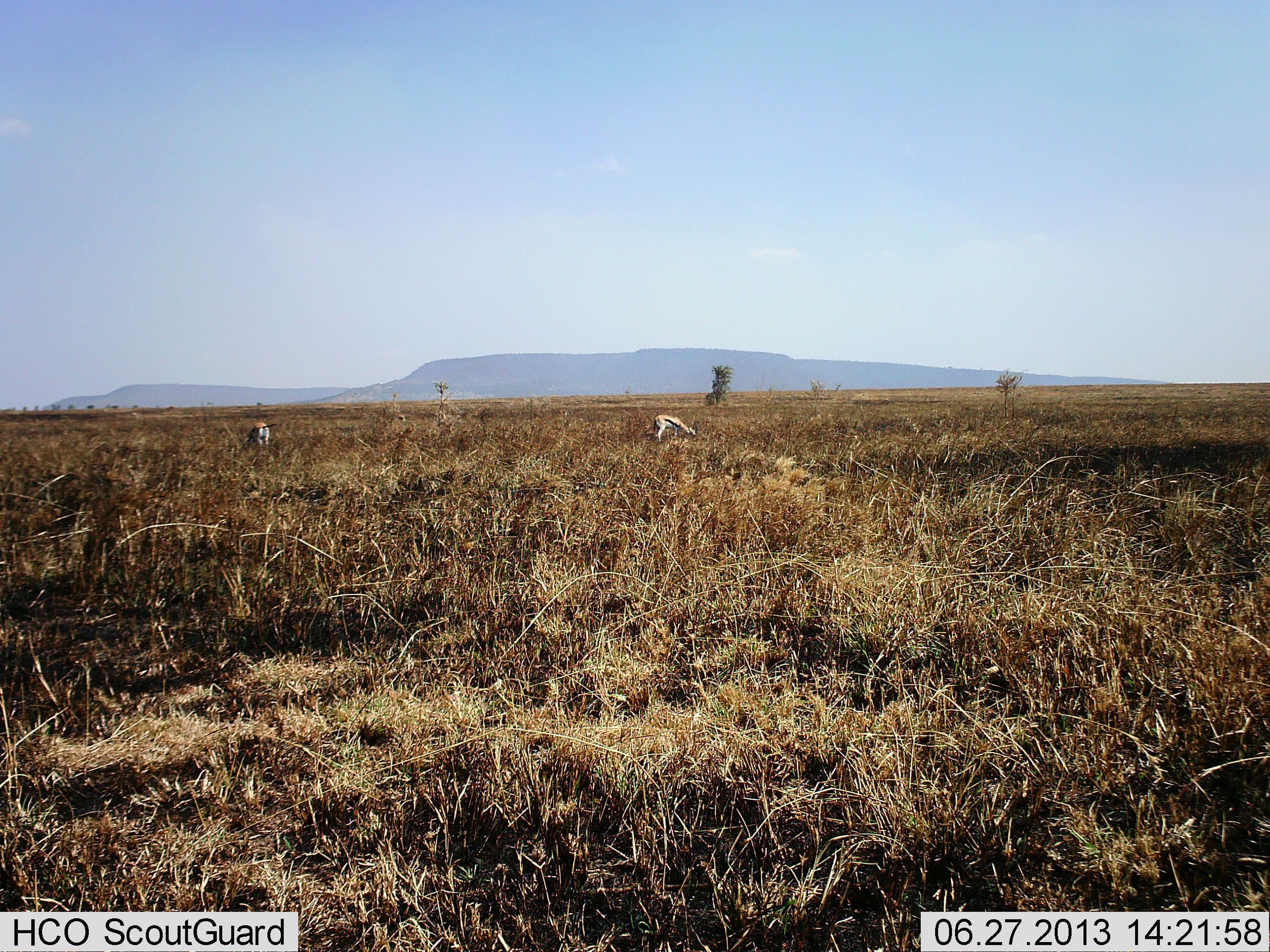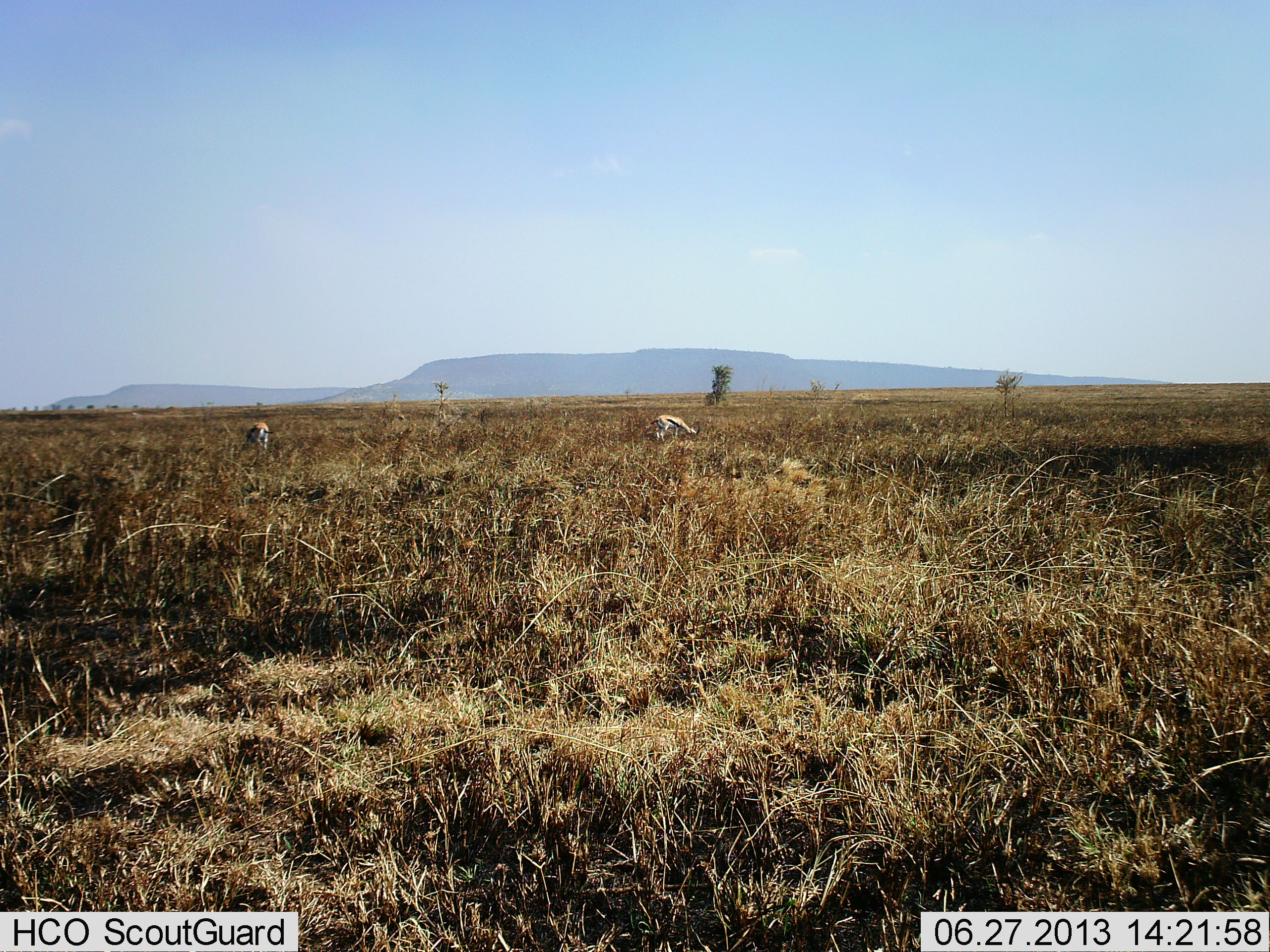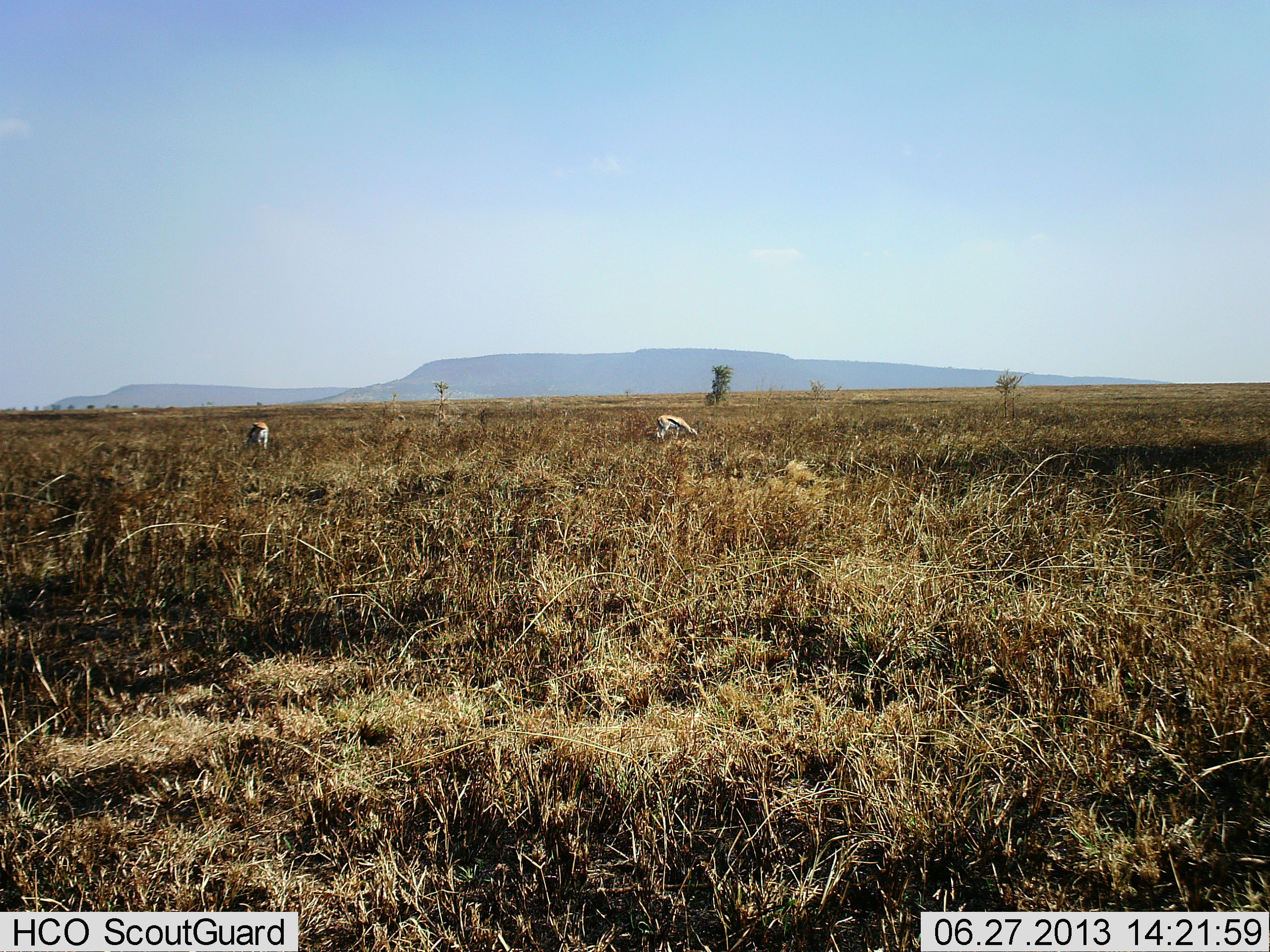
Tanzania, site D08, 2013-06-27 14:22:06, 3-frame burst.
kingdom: Animalia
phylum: Chordata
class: Mammalia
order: Artiodactyla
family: Bovidae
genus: Eudorcas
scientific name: Eudorcas thomsonii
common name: thomson's gazelle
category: gazellethomsons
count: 2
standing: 8%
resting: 0%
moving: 4%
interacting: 0%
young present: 0%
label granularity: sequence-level